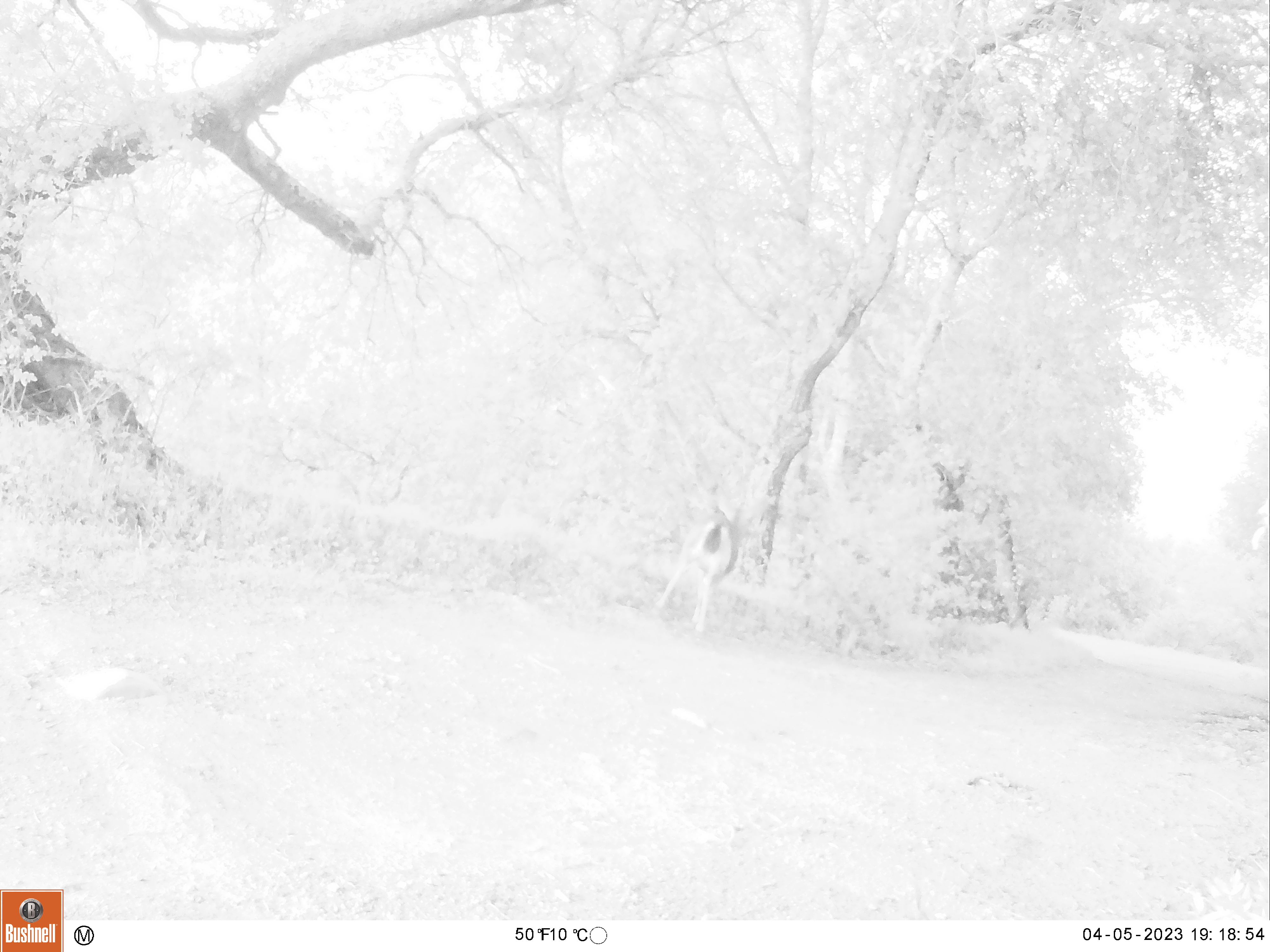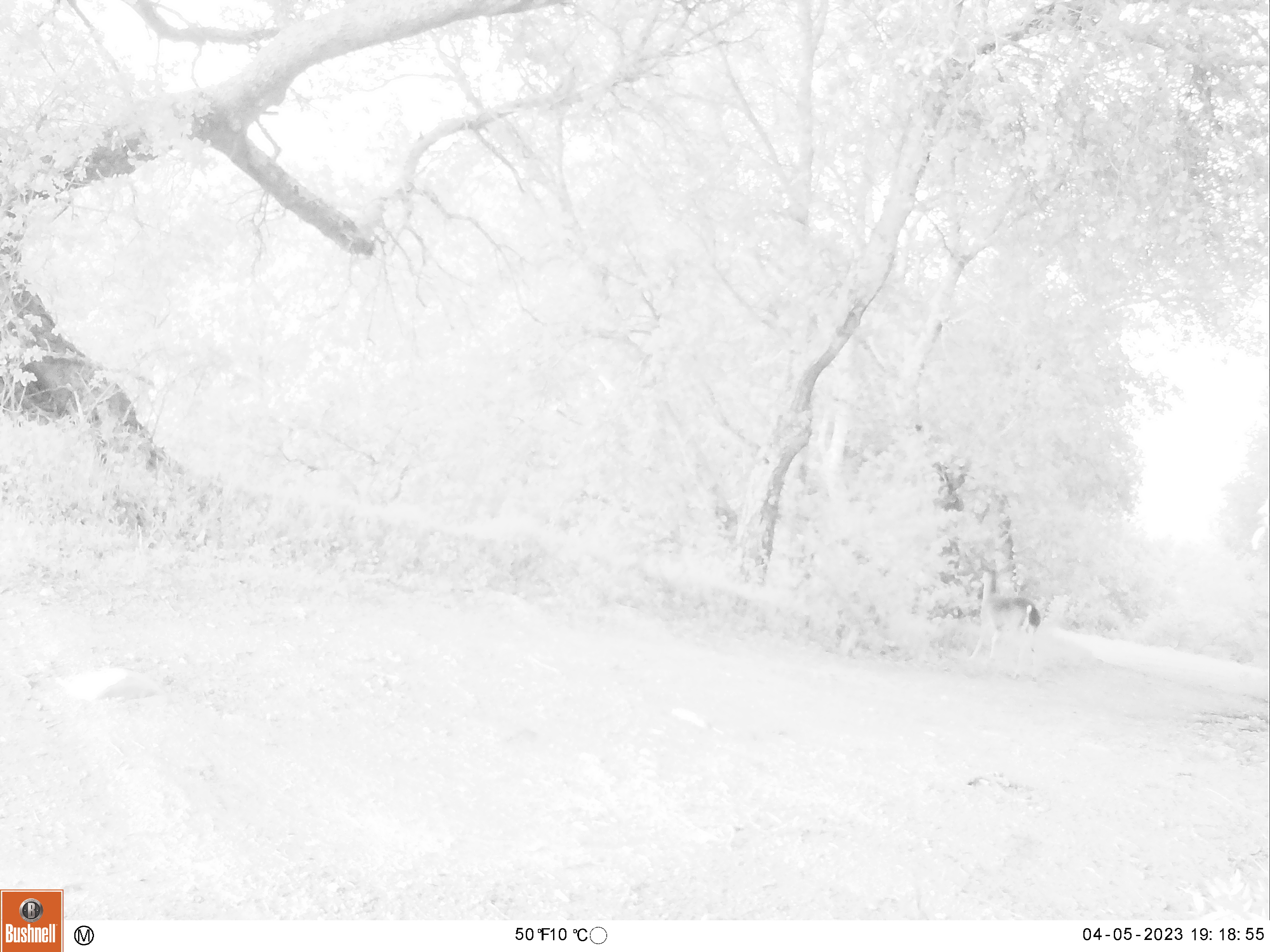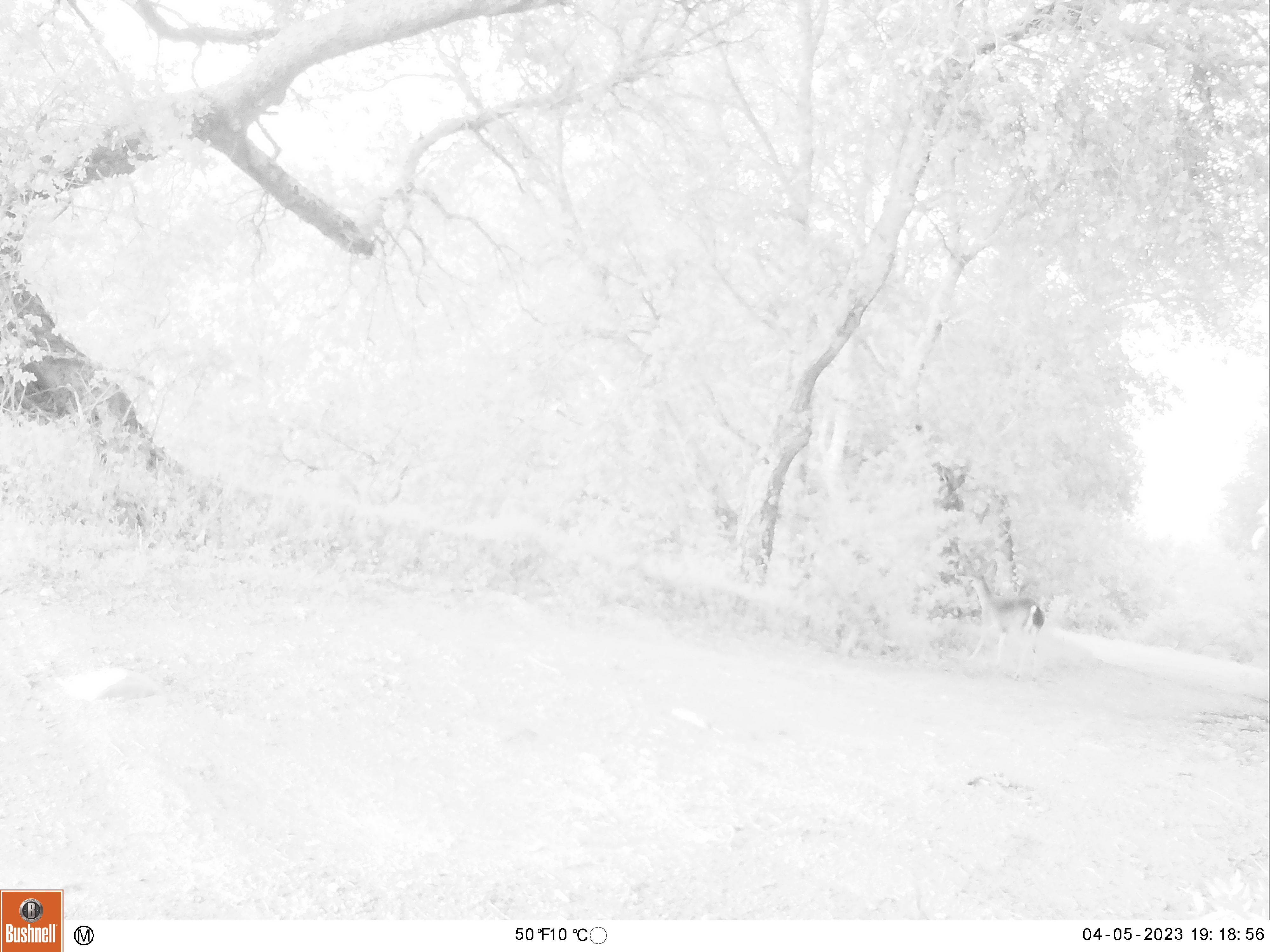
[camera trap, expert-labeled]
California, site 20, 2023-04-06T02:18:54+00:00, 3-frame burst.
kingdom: Animalia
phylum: Chordata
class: Mammalia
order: Artiodactyla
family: Cervidae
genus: Odocoileus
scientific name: Odocoileus hemionus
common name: mule deer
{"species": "mule deer (Odocoileus hemionus)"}